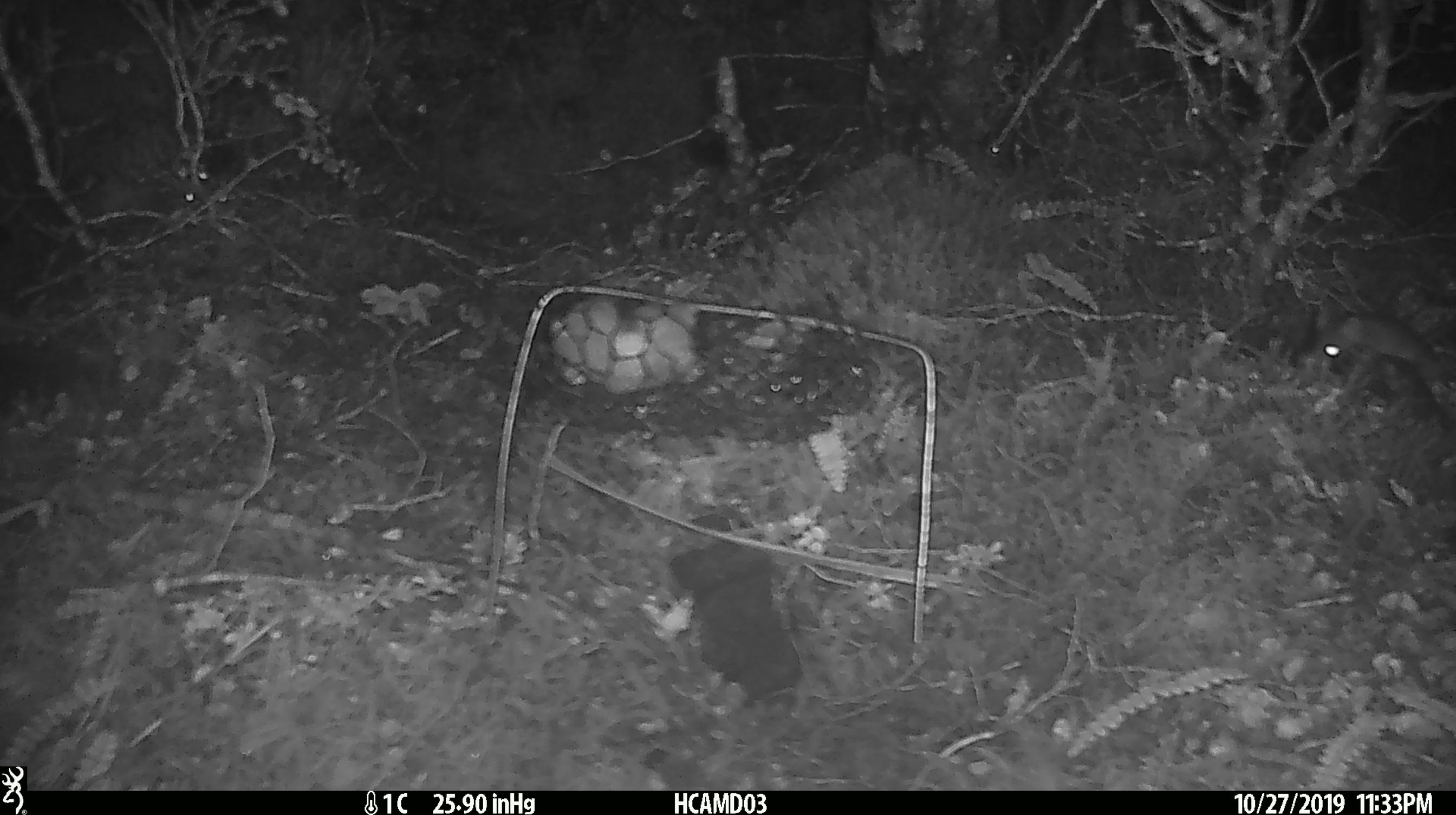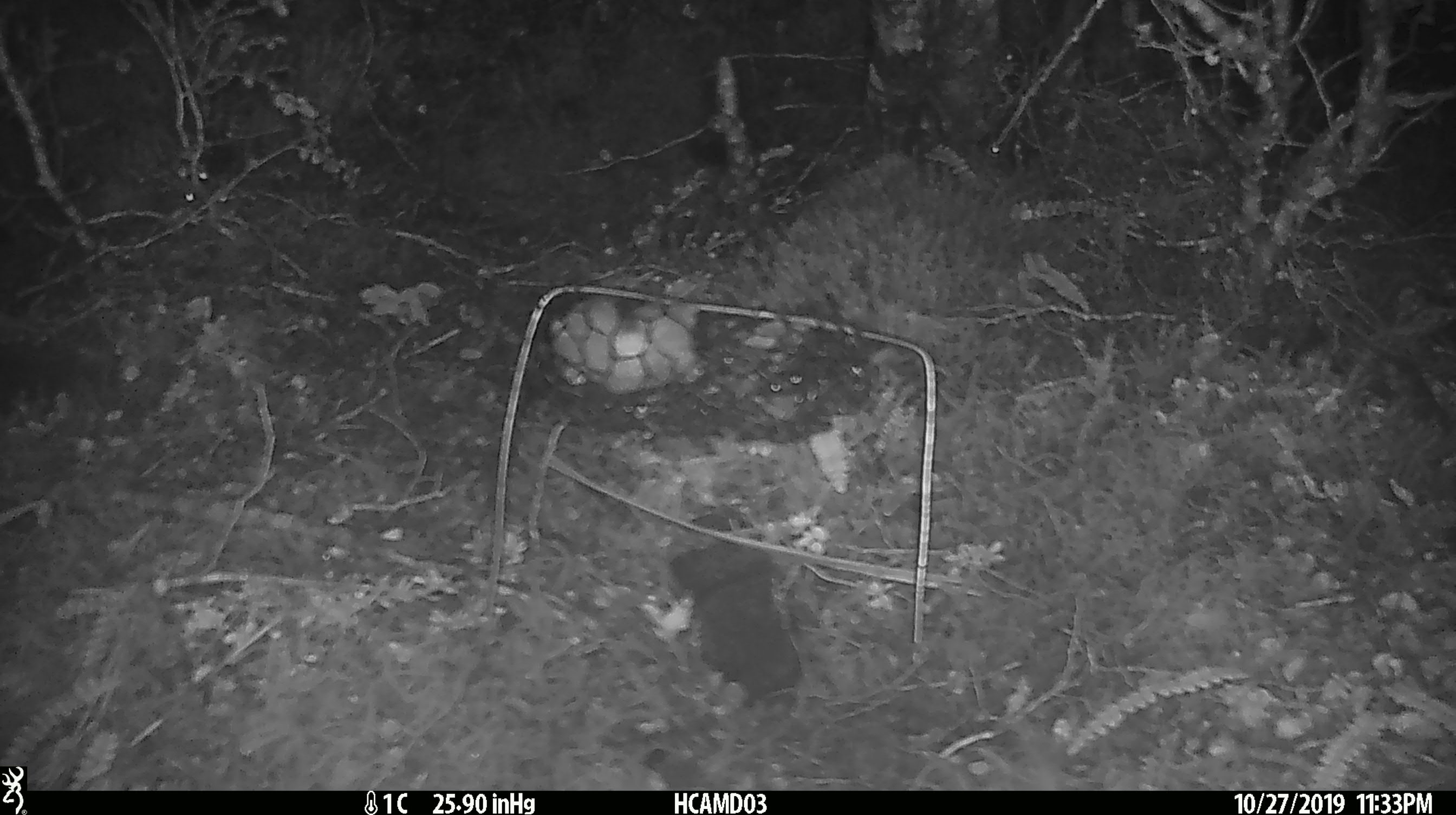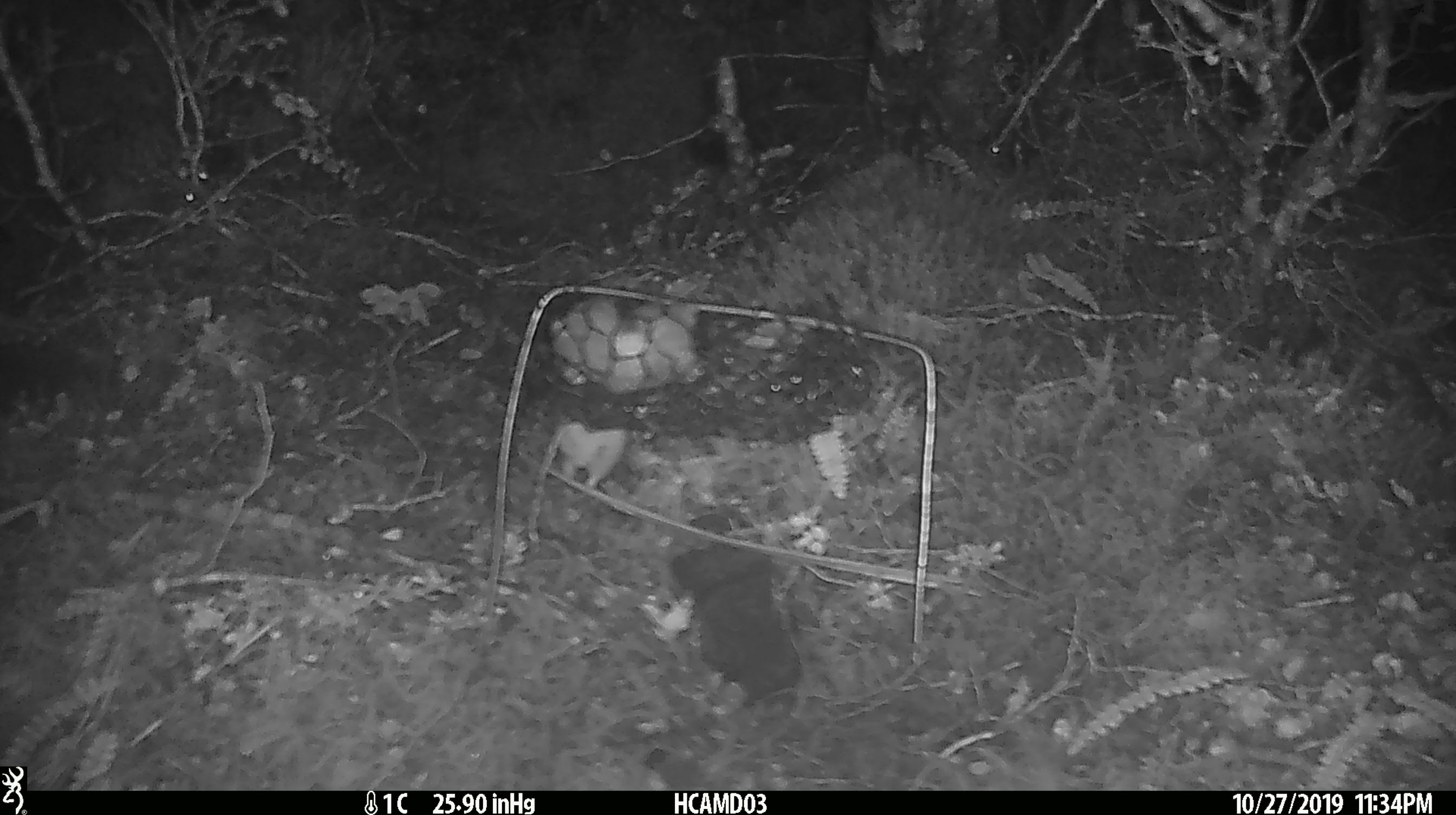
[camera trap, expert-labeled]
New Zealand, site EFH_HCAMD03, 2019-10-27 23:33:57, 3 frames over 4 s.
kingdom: Animalia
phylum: Chordata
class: Mammalia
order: Rodentia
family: Muridae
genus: Mus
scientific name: Mus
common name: mouse